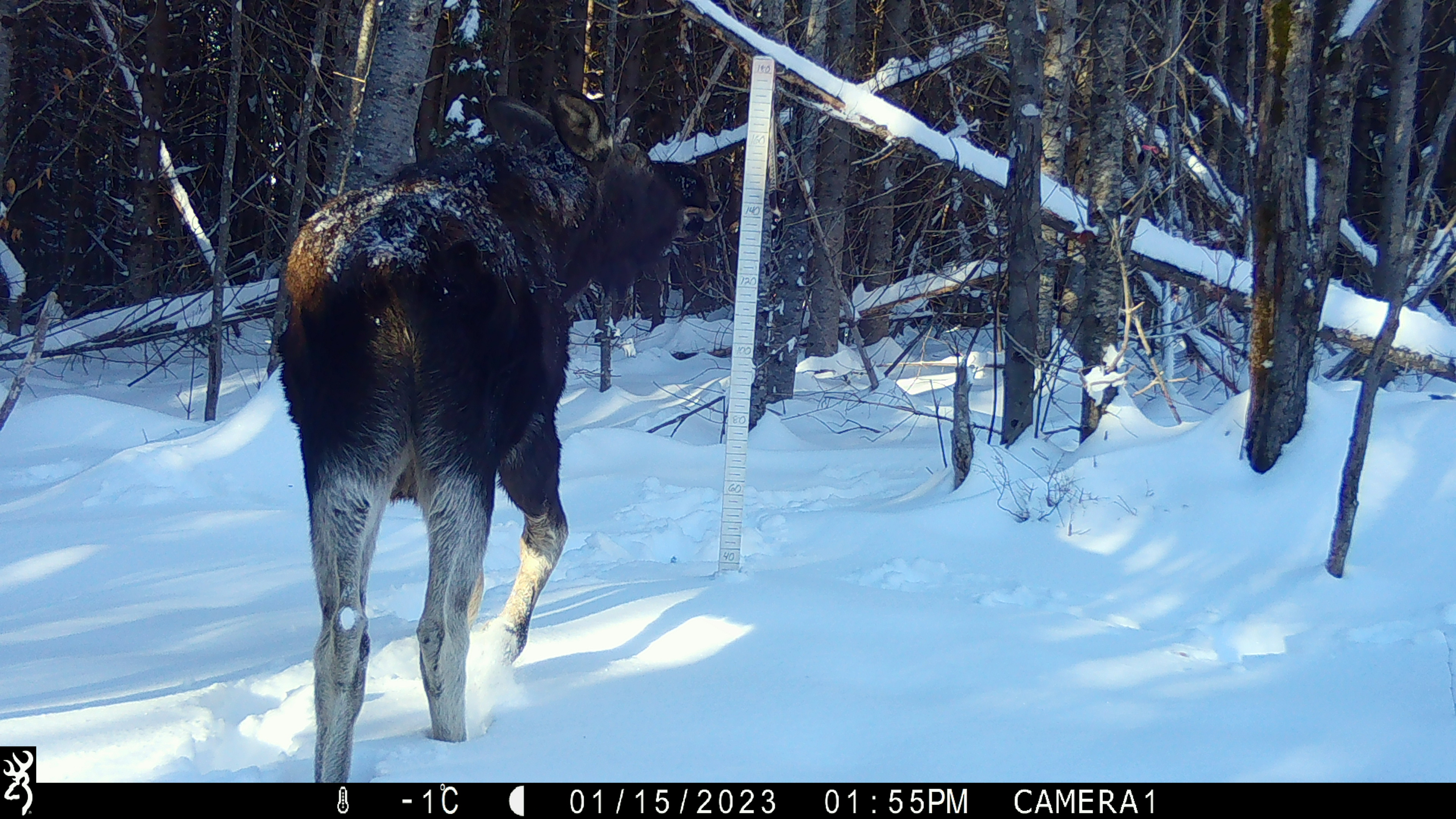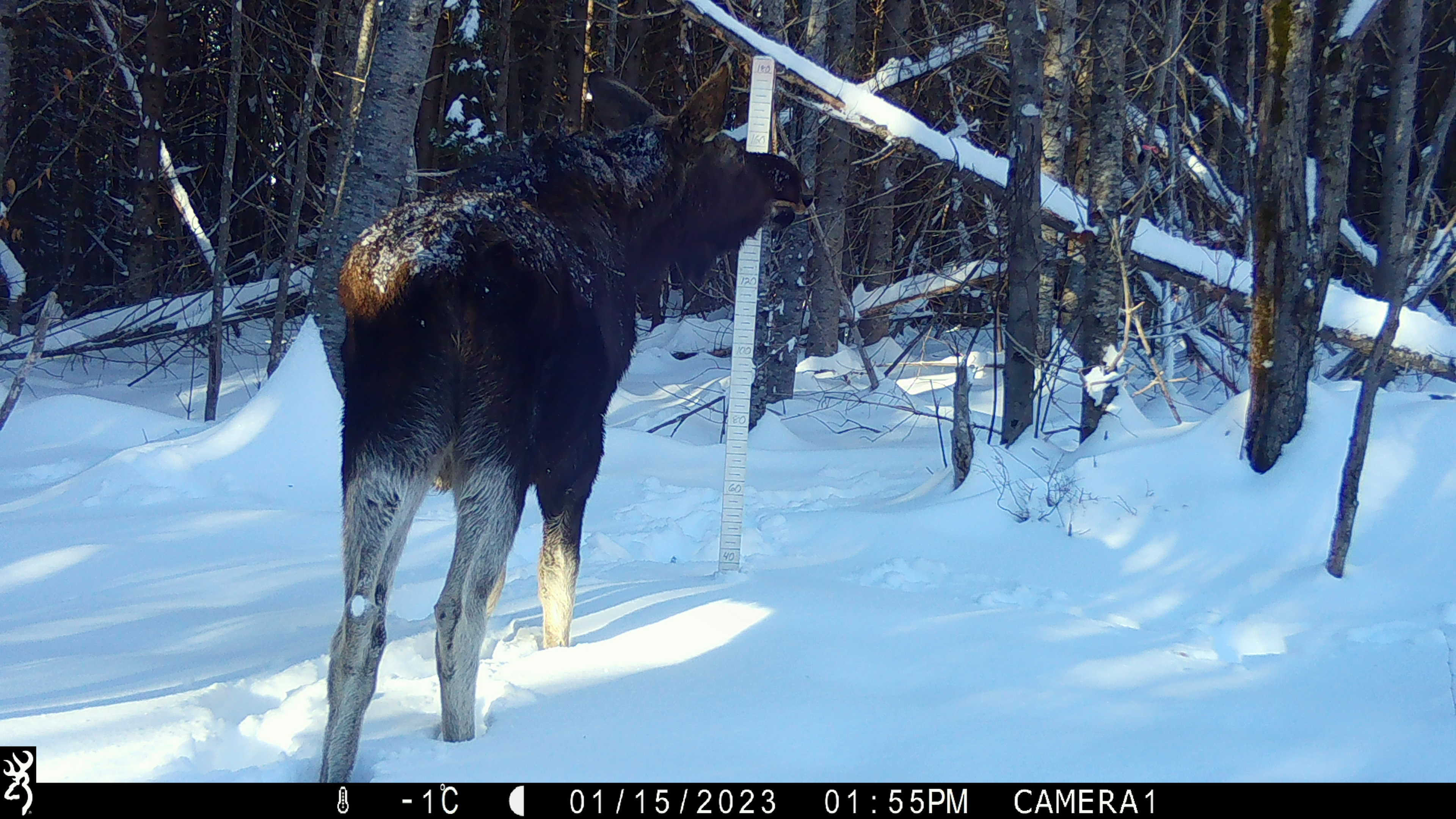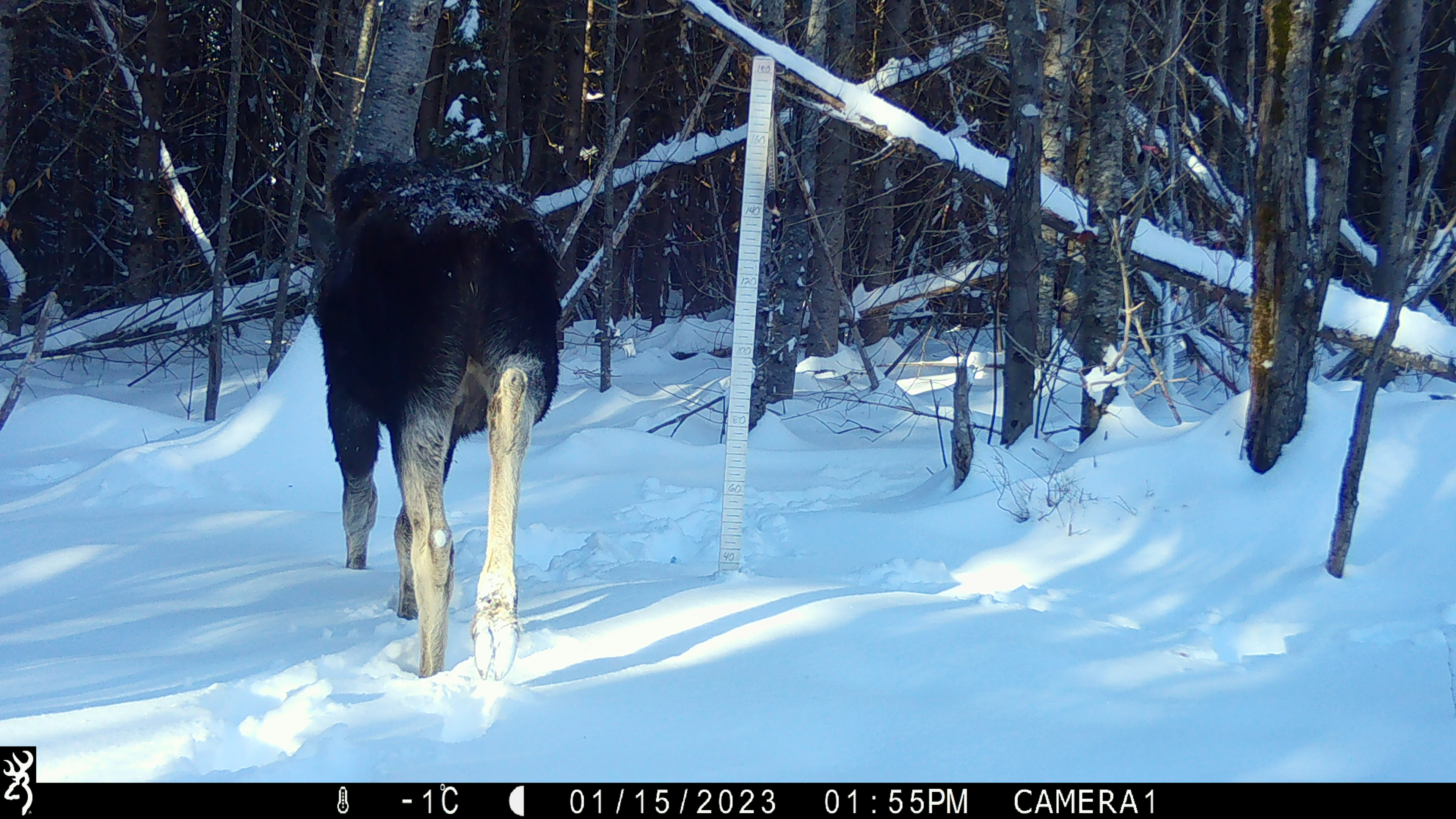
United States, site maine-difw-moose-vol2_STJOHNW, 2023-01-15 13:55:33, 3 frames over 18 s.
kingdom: Animalia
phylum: Chordata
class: Mammalia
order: Artiodactyla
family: Cervidae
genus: Alces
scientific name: Alces alces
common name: moose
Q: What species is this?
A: Moose (Alces alces).